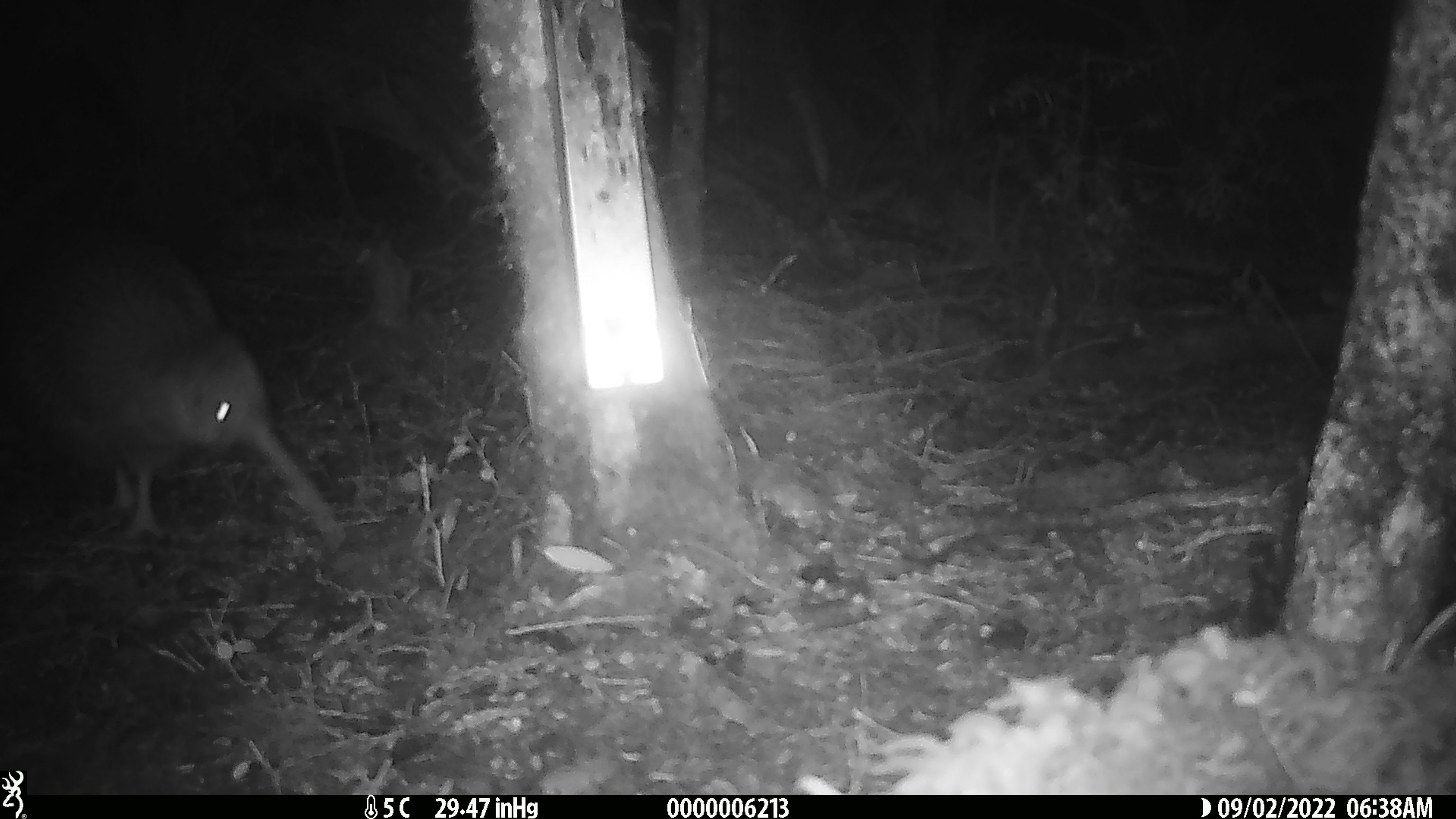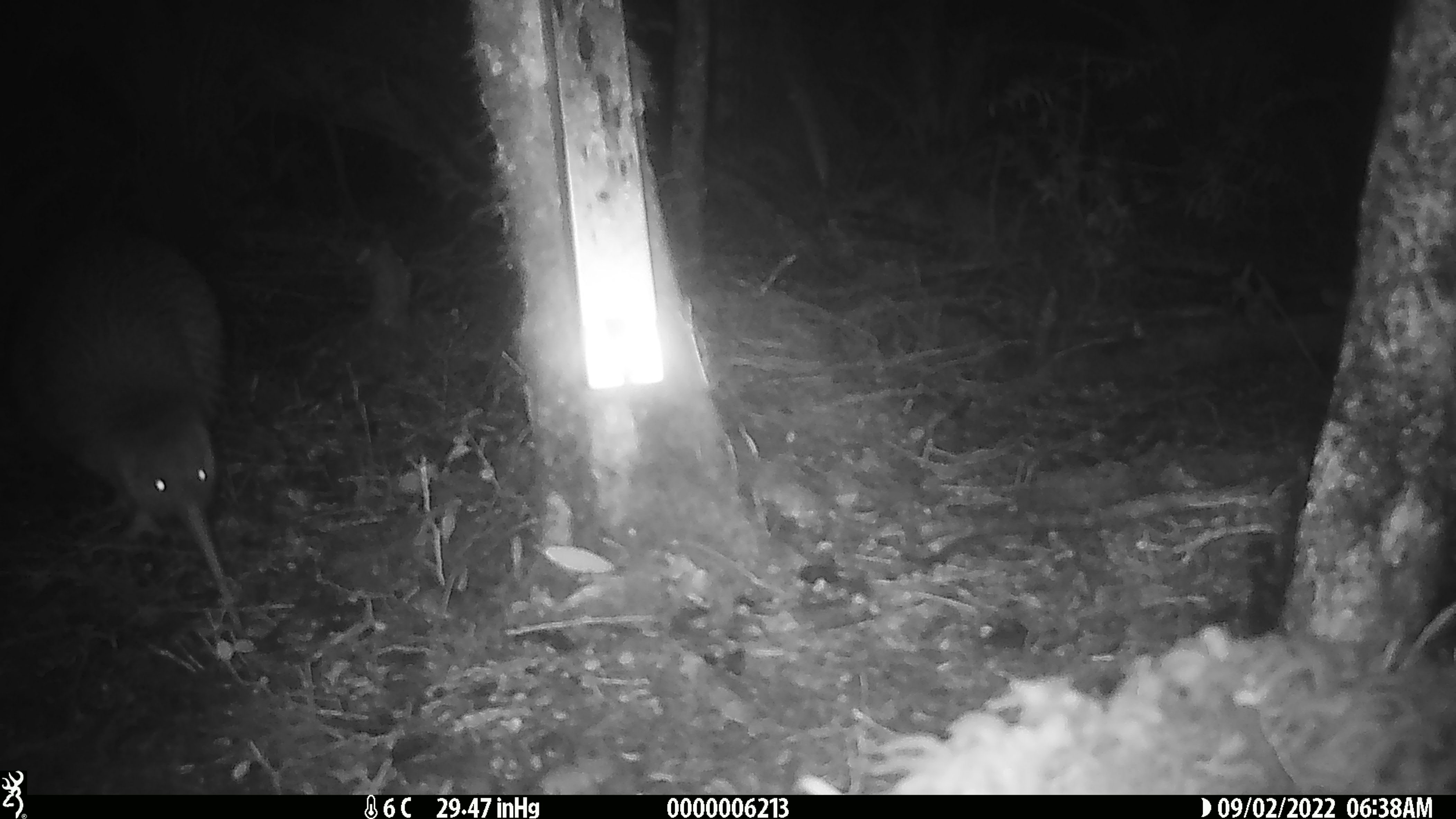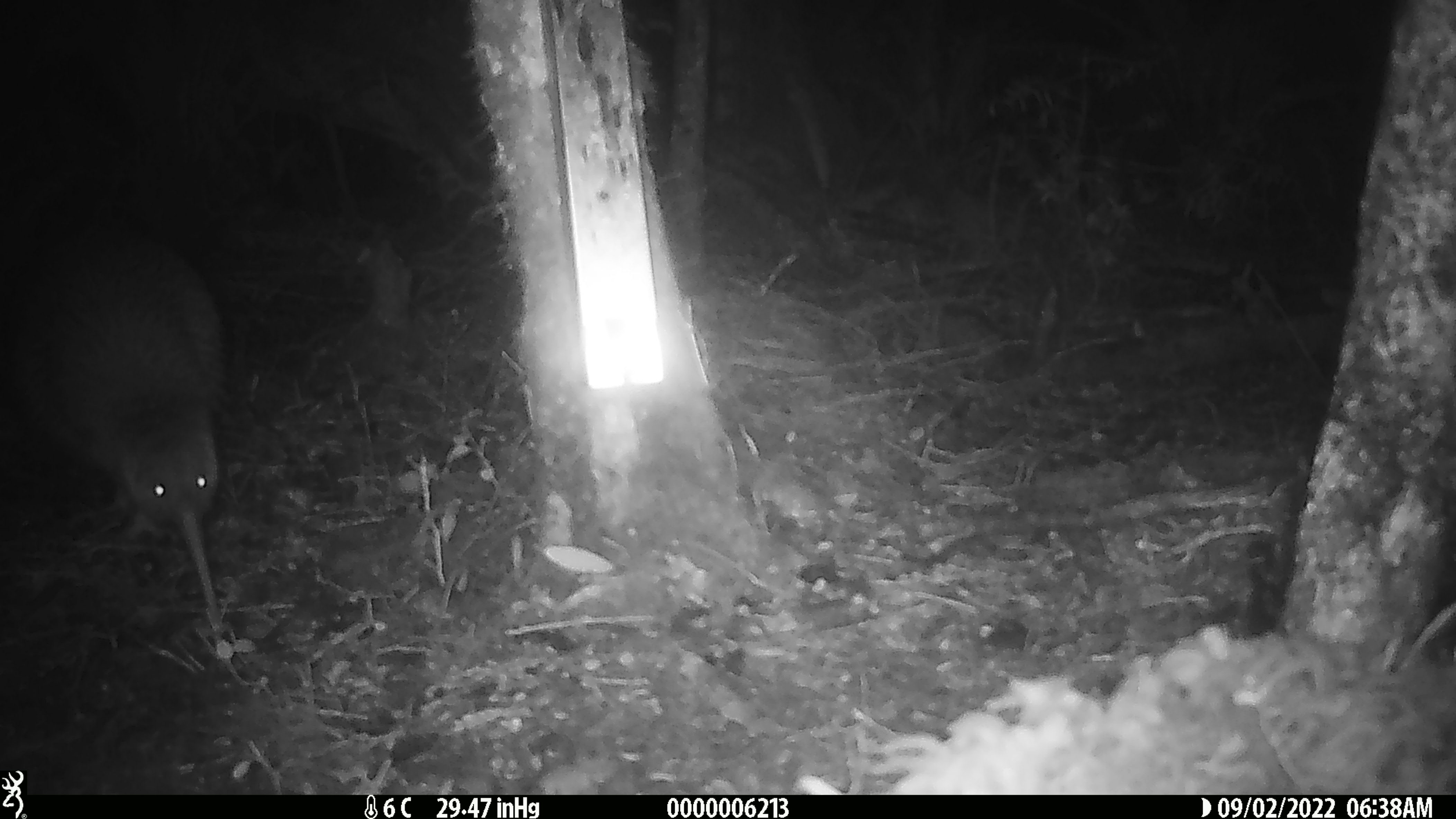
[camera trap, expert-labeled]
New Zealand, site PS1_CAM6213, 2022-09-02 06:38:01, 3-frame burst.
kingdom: Animalia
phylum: Chordata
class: Aves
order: Apterygiformes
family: Apterygidae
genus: Apteryx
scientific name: Apteryx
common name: kiwi